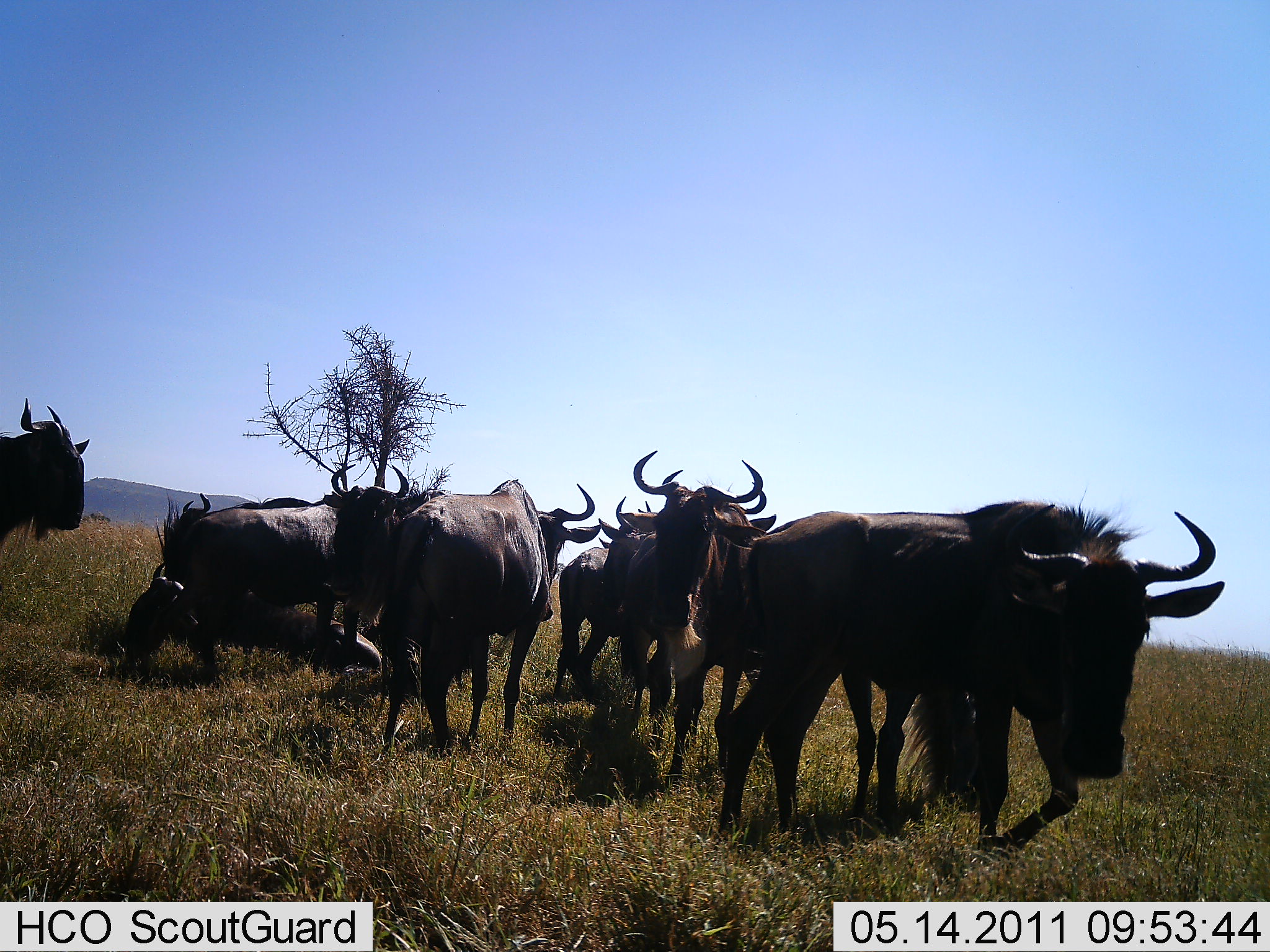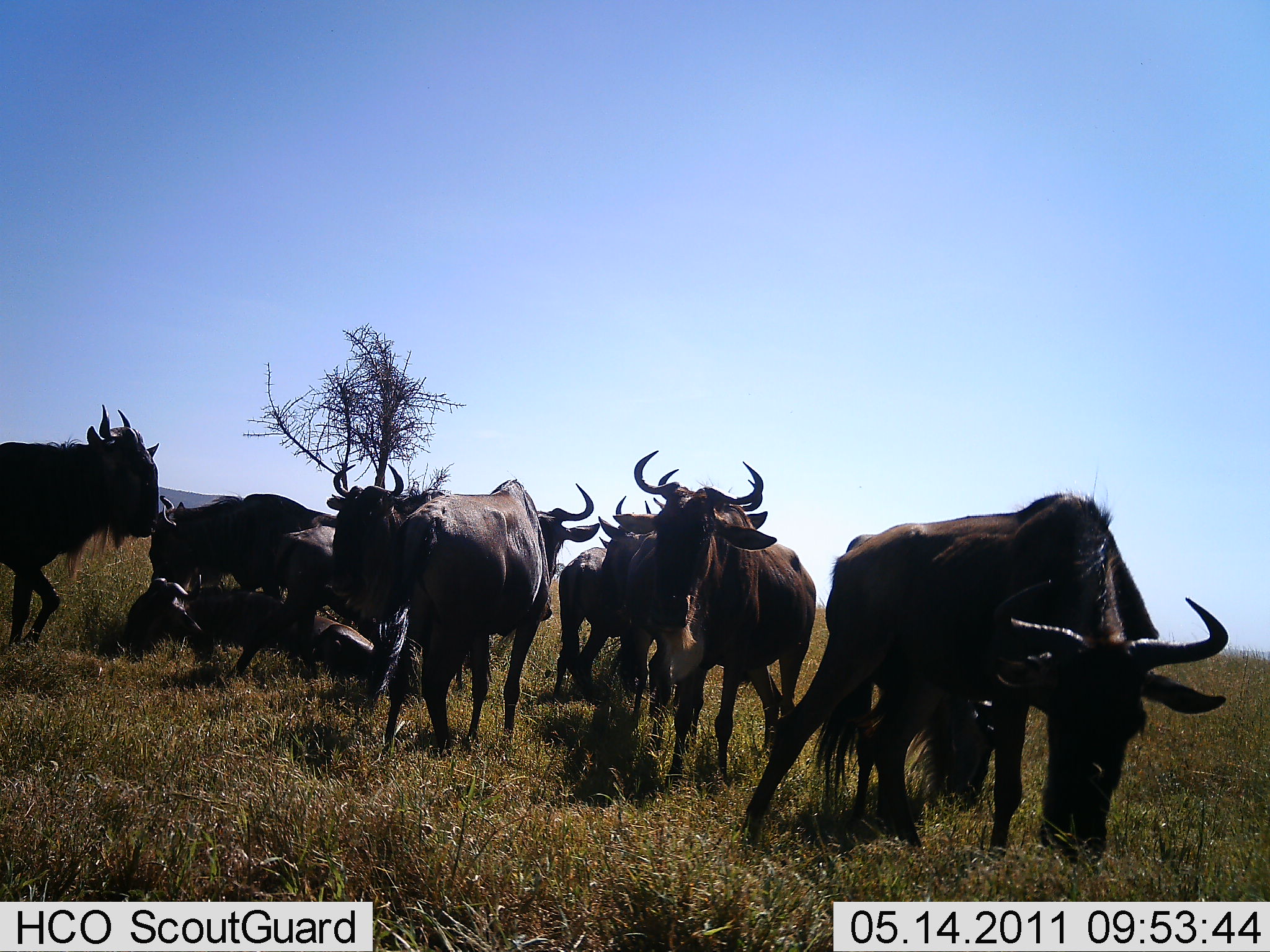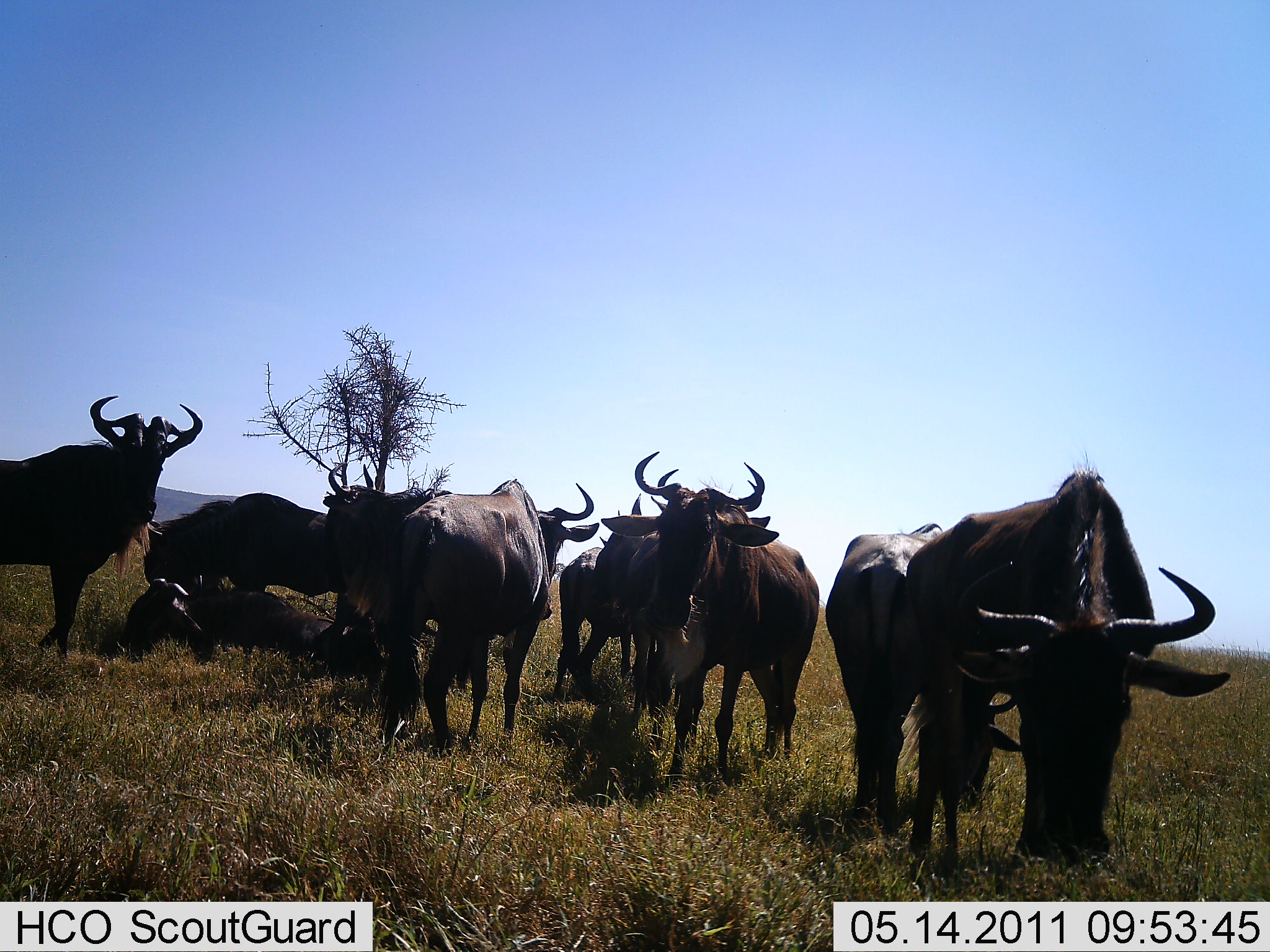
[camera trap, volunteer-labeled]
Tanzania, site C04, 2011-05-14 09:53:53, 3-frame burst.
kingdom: Animalia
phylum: Chordata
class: Mammalia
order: Artiodactyla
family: Bovidae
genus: Connochaetes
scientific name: Connochaetes taurinus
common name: blue wildebeest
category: wildebeest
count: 10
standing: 64%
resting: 73%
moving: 36%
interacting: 18%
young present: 0%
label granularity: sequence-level